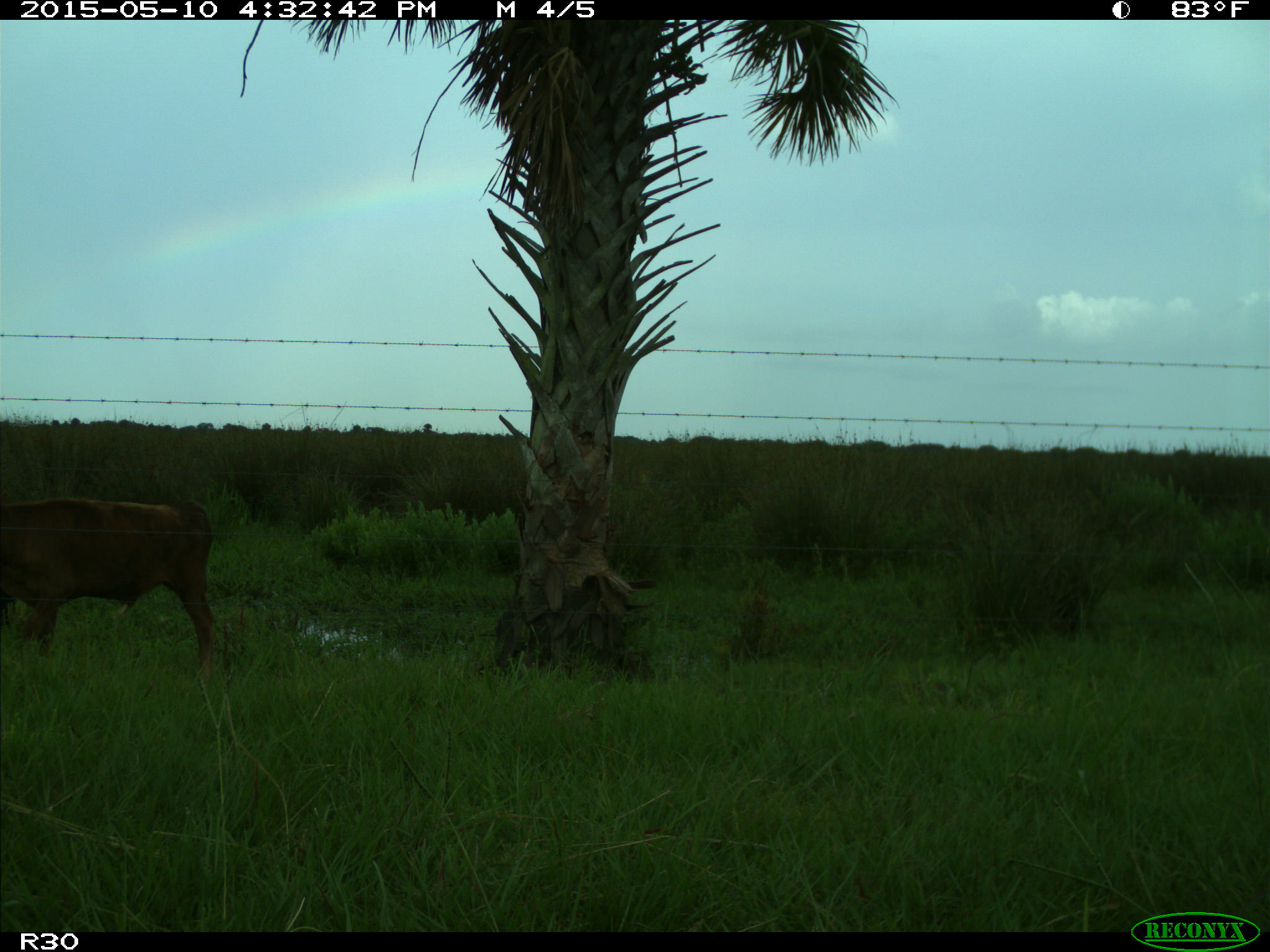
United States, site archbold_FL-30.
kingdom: Animalia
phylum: Chordata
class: Mammalia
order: Artiodactyla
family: Bovidae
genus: Bos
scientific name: Bos taurus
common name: domestic cow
Bos taurus (domestic cow).